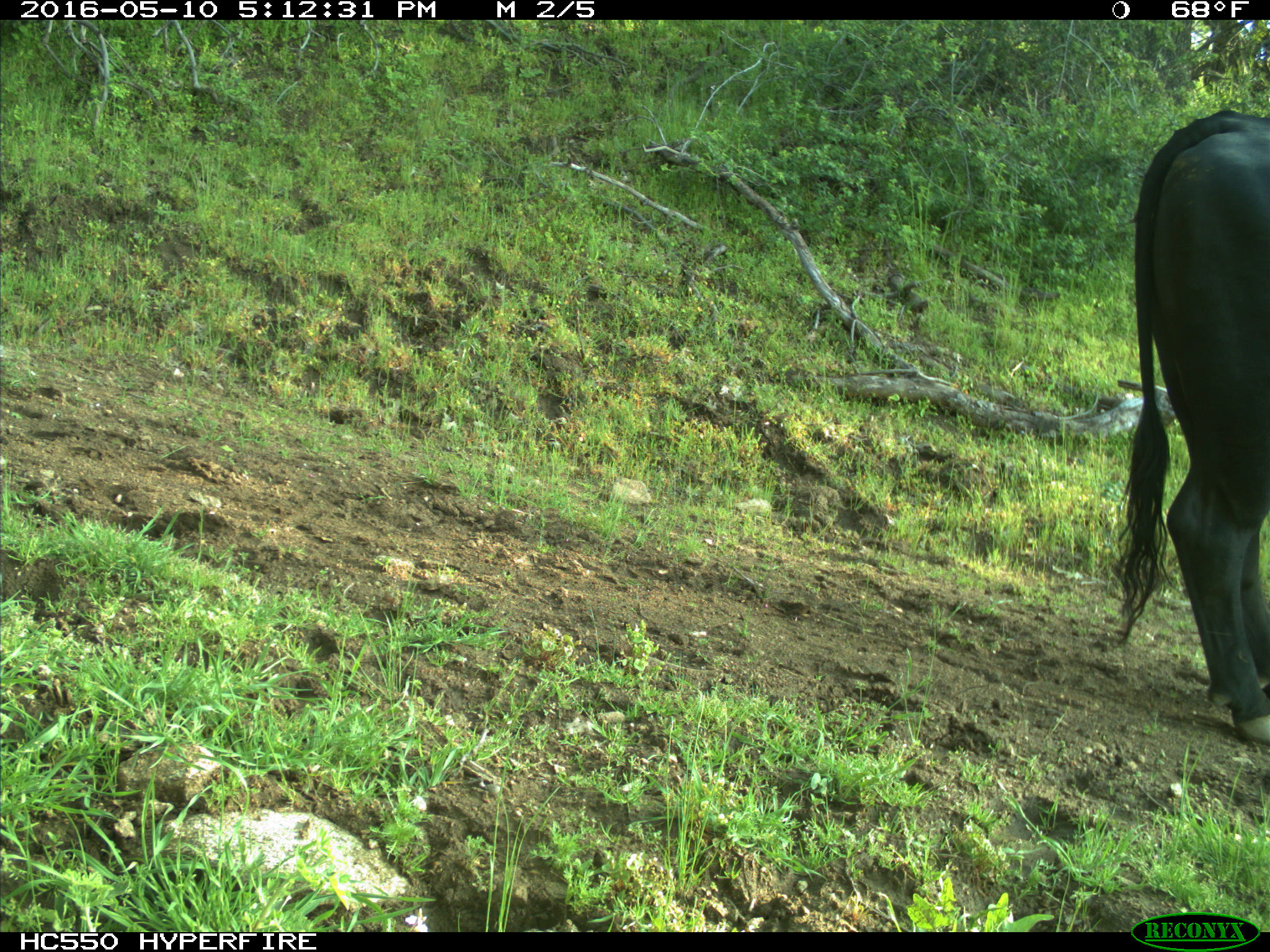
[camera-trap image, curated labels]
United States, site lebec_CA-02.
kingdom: Animalia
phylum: Chordata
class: Mammalia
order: Artiodactyla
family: Bovidae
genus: Bos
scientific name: Bos taurus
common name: domestic cow